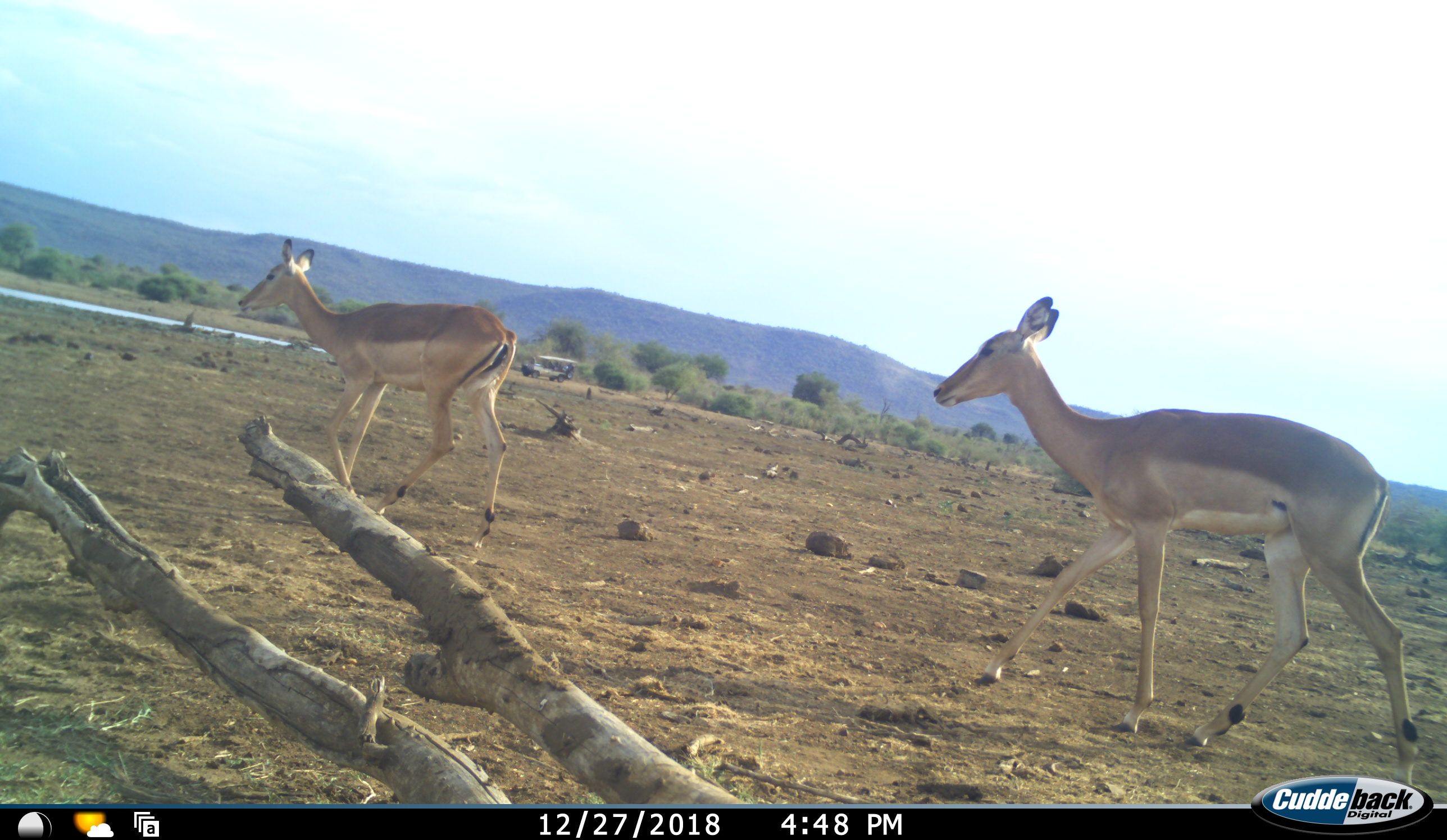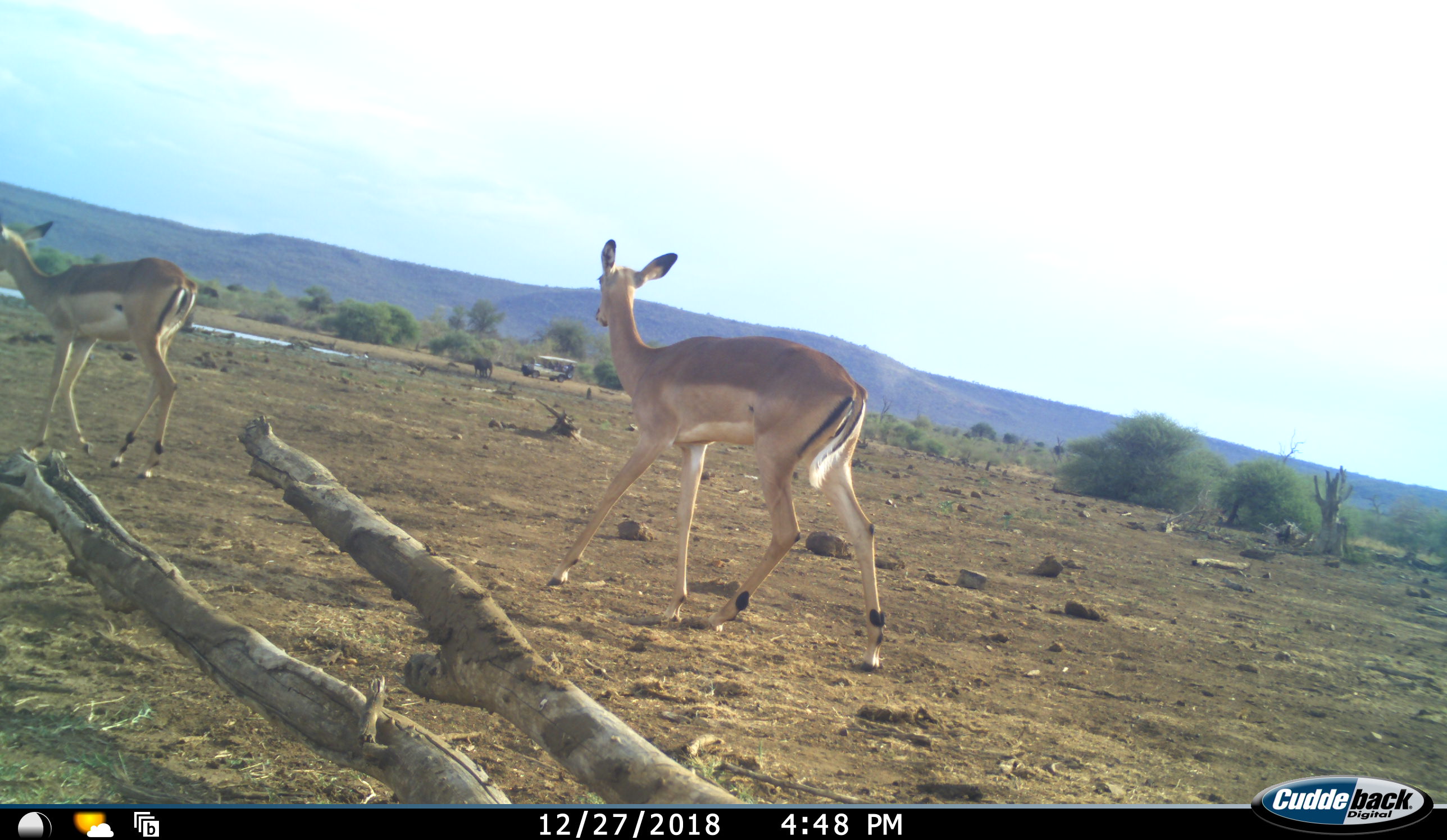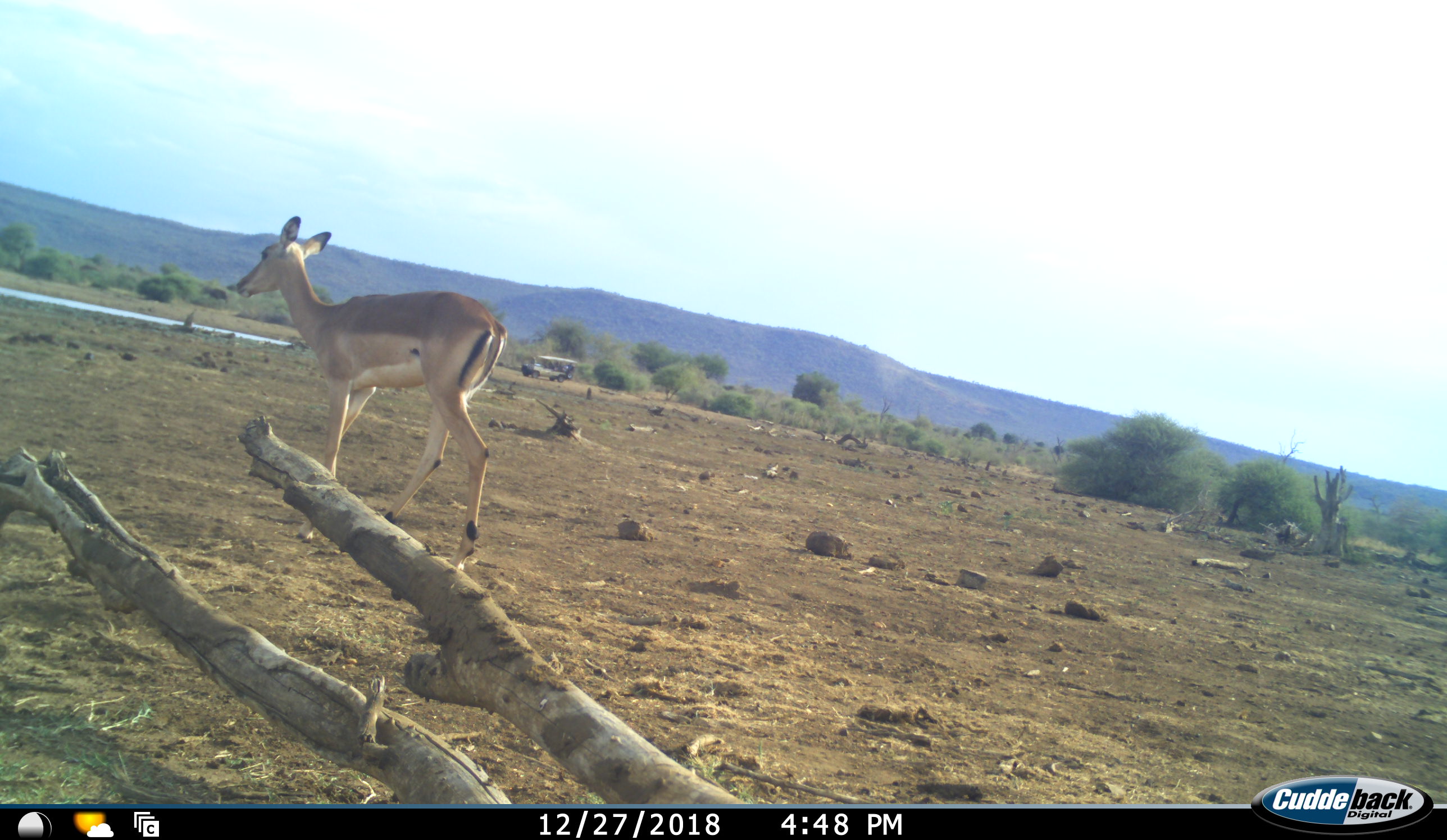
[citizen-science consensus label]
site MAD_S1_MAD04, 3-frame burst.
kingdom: Animalia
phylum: Chordata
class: Mammalia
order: Artiodactyla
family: Bovidae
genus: Aepyceros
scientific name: Aepyceros melampus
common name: impala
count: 2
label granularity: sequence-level